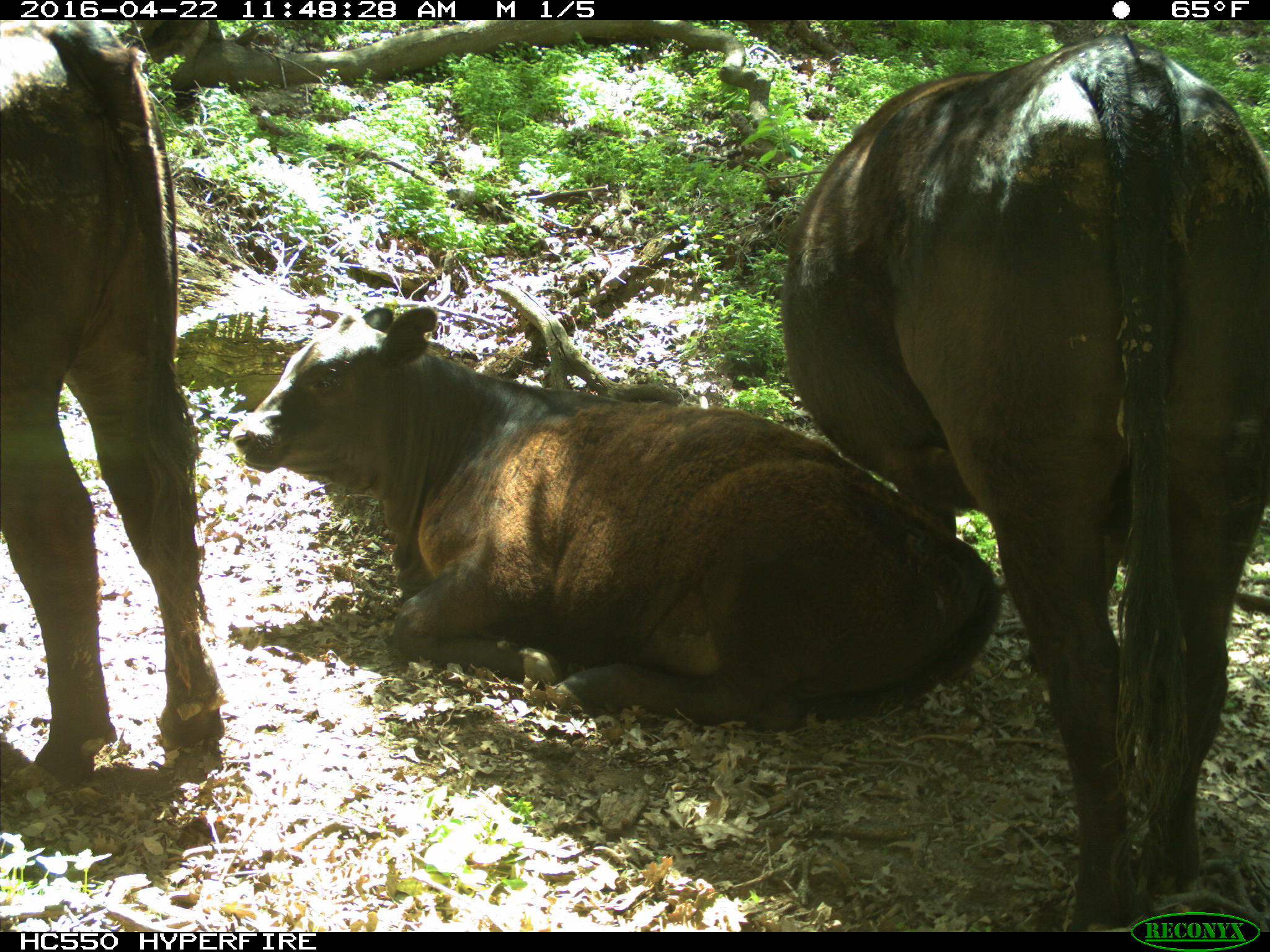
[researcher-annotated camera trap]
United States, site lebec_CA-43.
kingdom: Animalia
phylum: Chordata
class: Mammalia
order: Artiodactyla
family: Bovidae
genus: Bos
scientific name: Bos taurus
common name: domestic cow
Bos taurus (domestic cow).